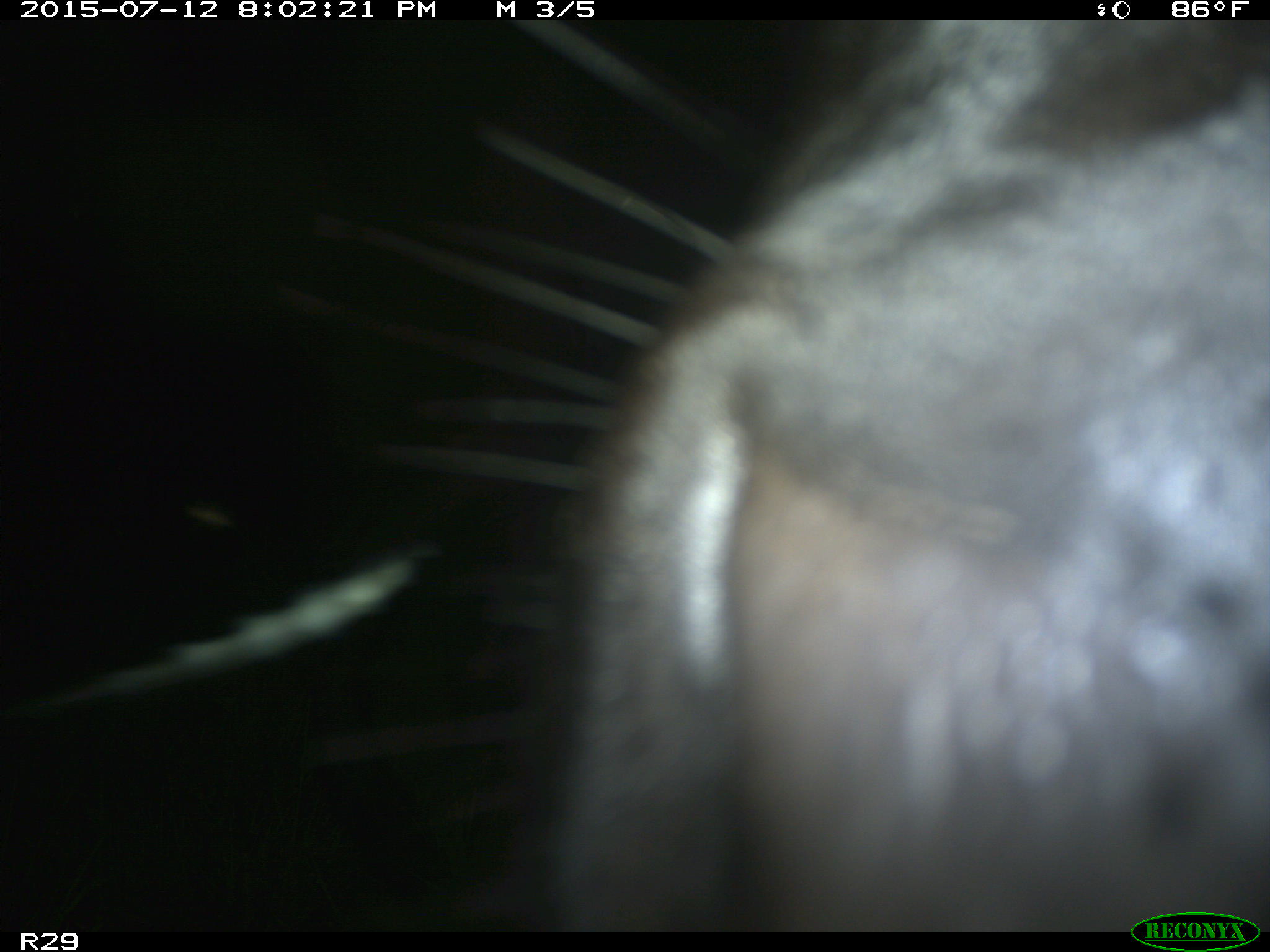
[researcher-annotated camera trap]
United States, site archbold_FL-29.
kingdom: Animalia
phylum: Chordata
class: Mammalia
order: Artiodactyla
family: Bovidae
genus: Bos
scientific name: Bos taurus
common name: domestic cow